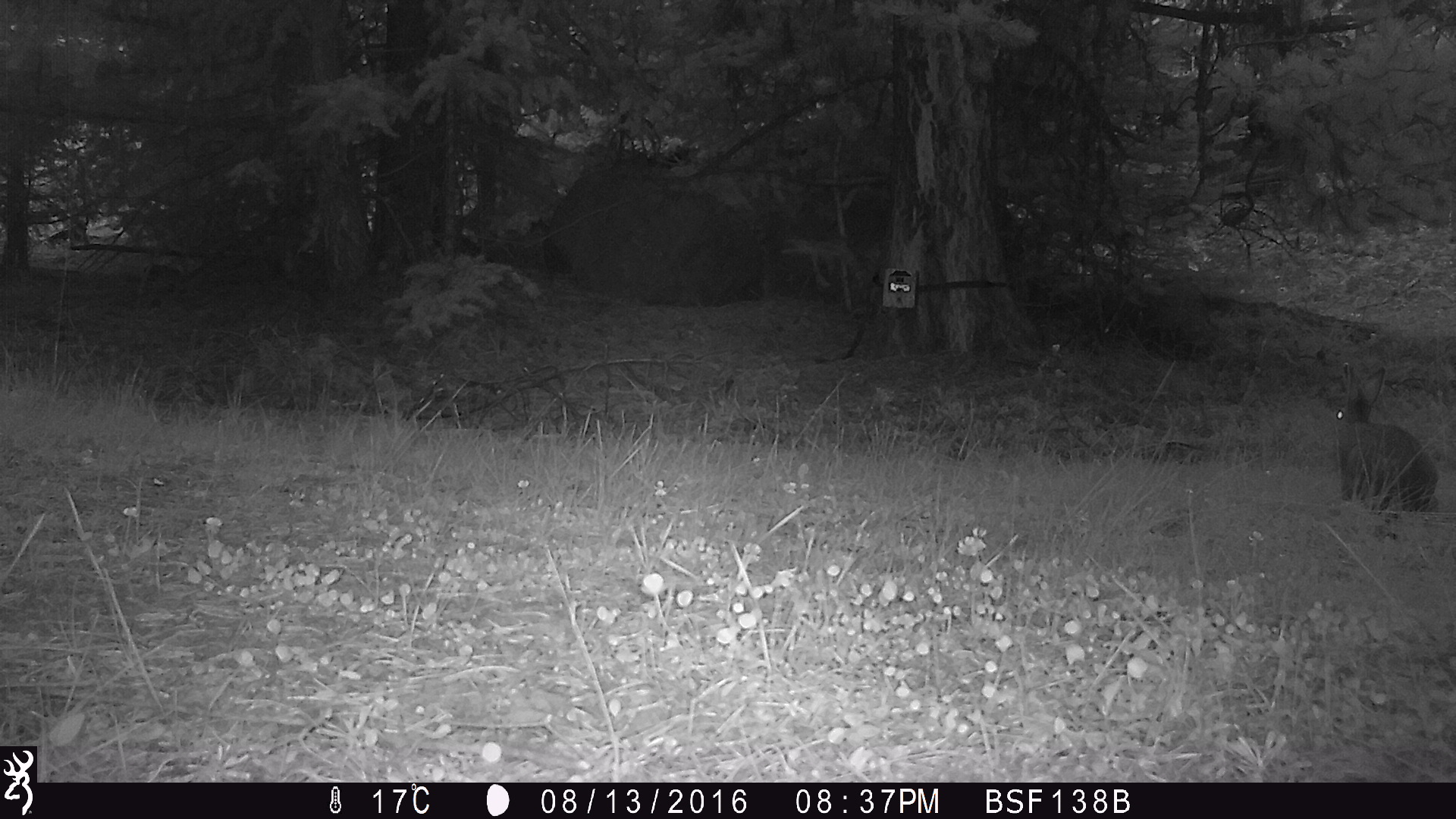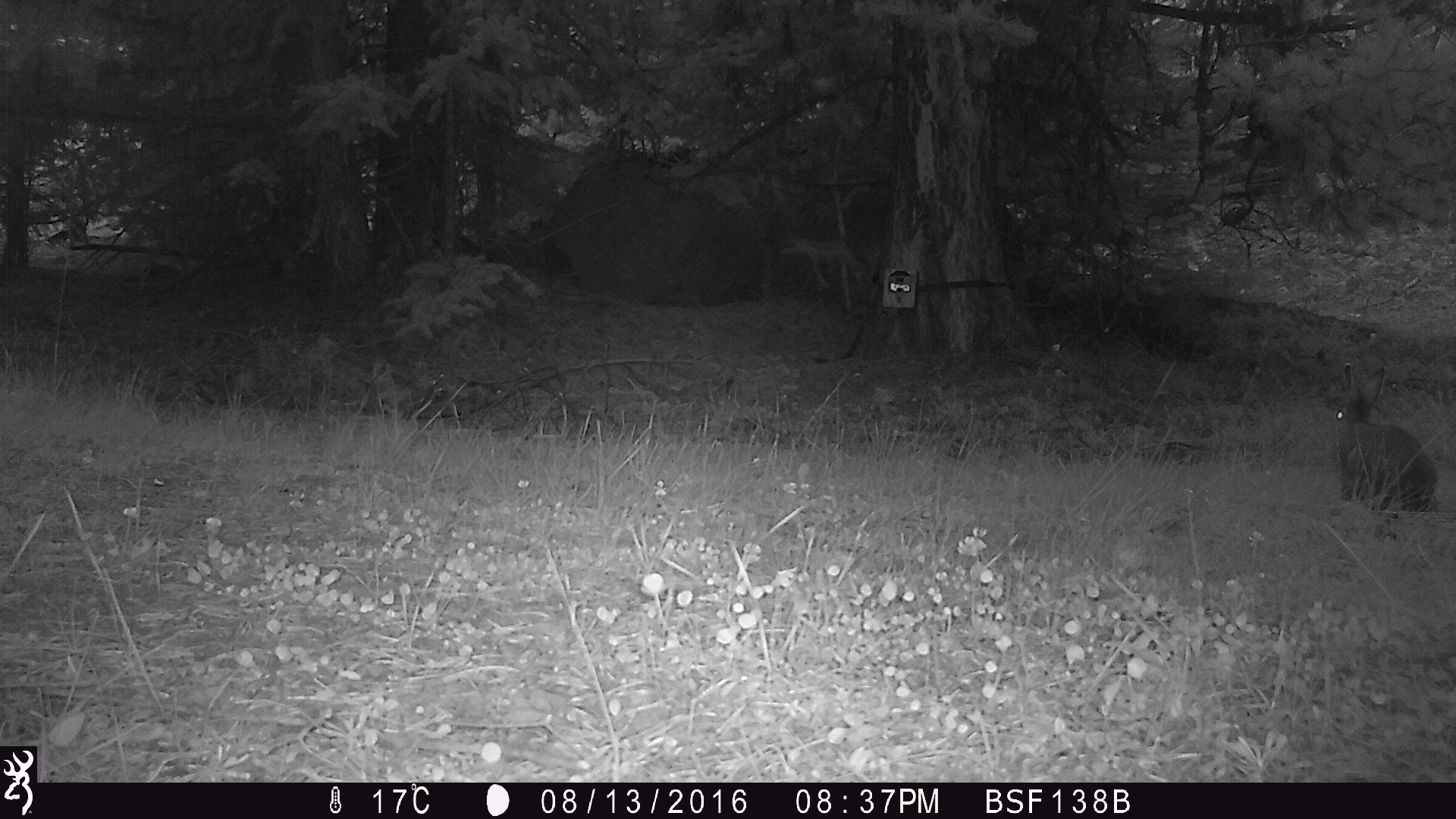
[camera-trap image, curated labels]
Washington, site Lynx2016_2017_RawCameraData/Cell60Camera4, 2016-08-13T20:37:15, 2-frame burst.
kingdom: Animalia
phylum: Chordata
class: Mammalia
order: Lagomorpha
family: Leporidae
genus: Lepus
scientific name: Lepus americanus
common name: snowshoe hare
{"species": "Lepus americanus (snowshoe hare)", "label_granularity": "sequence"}